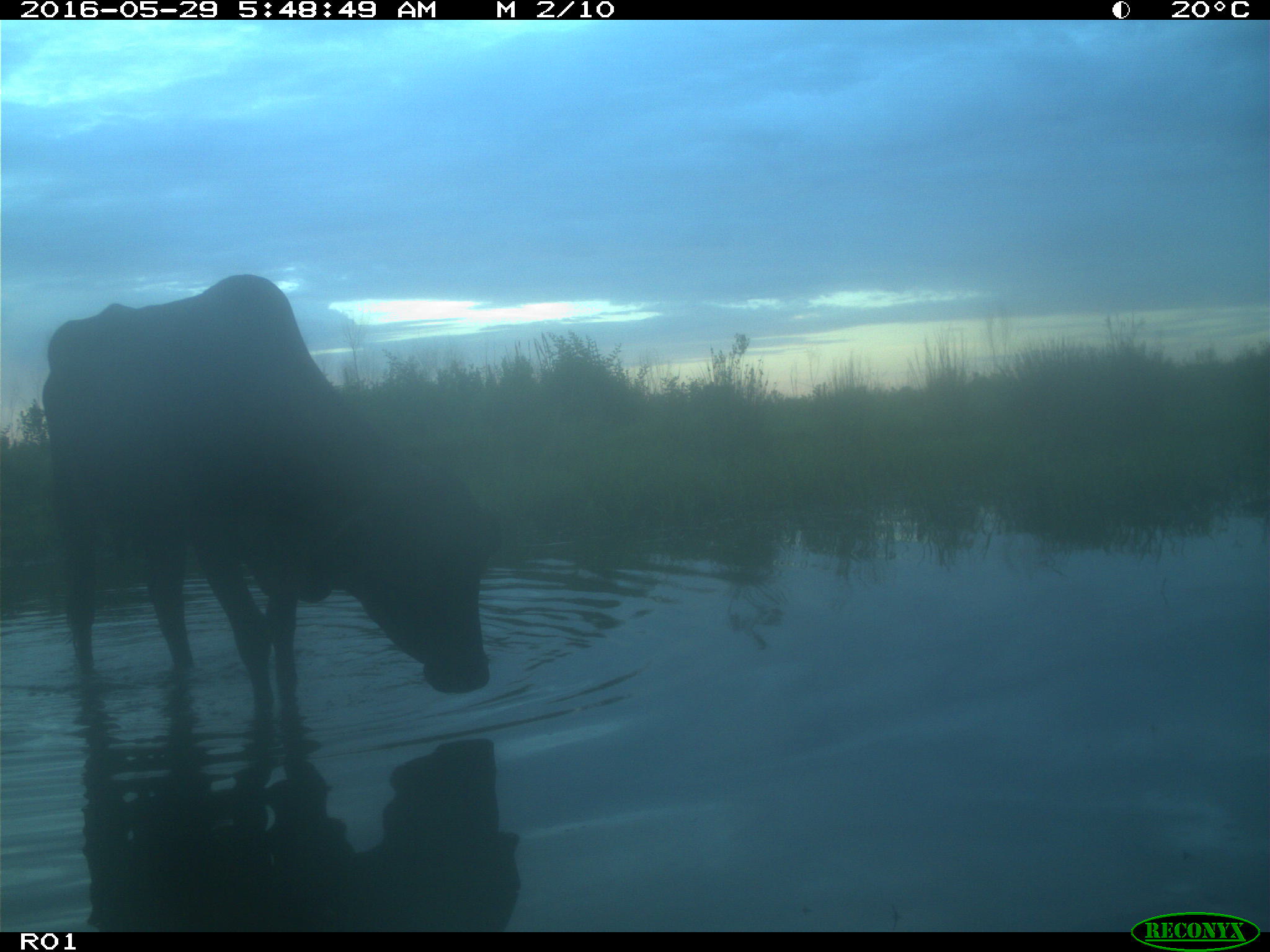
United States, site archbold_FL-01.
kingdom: Animalia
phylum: Chordata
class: Mammalia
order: Artiodactyla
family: Bovidae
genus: Bos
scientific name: Bos taurus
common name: domestic cow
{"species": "Bos taurus (domestic cow)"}